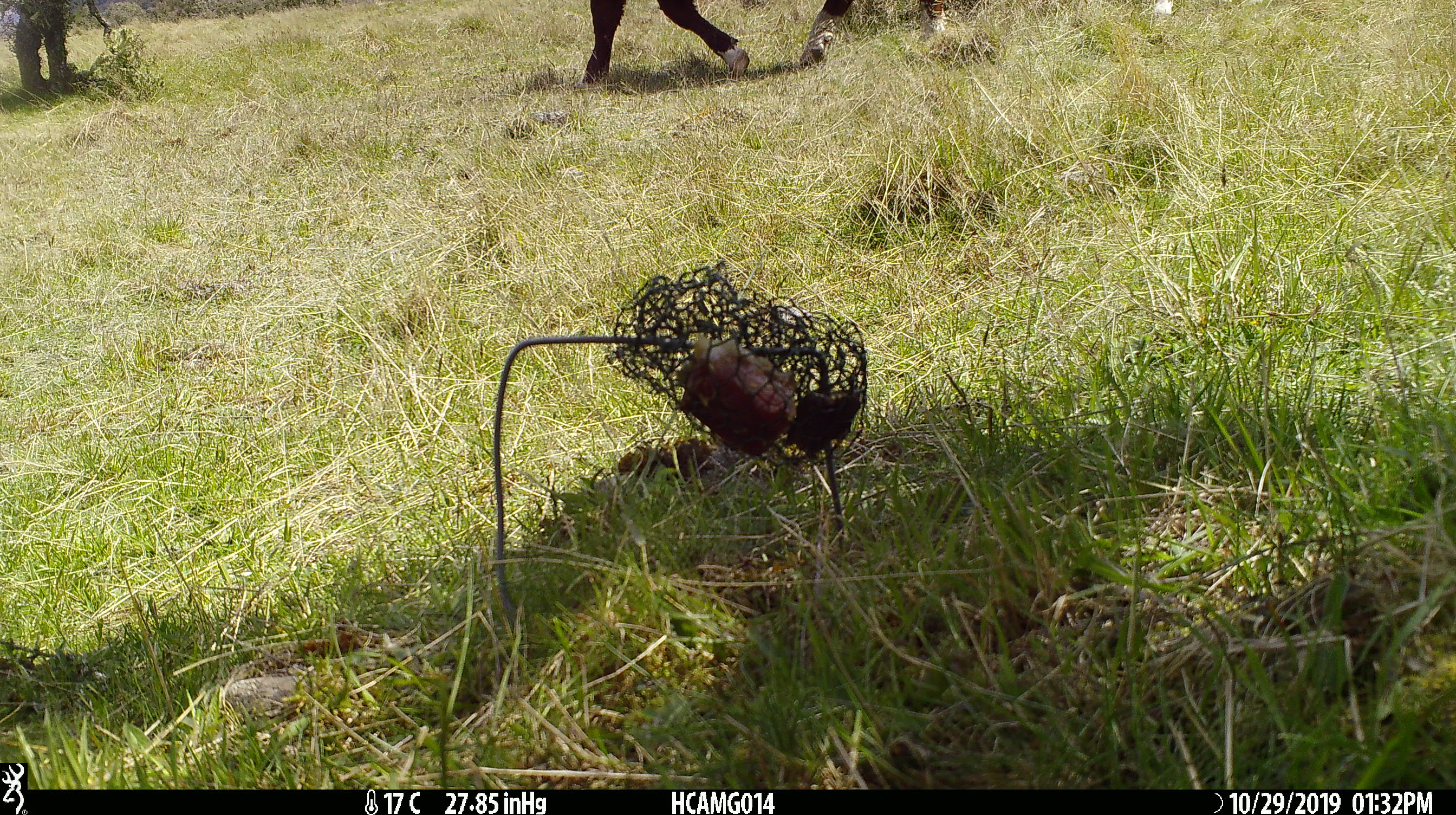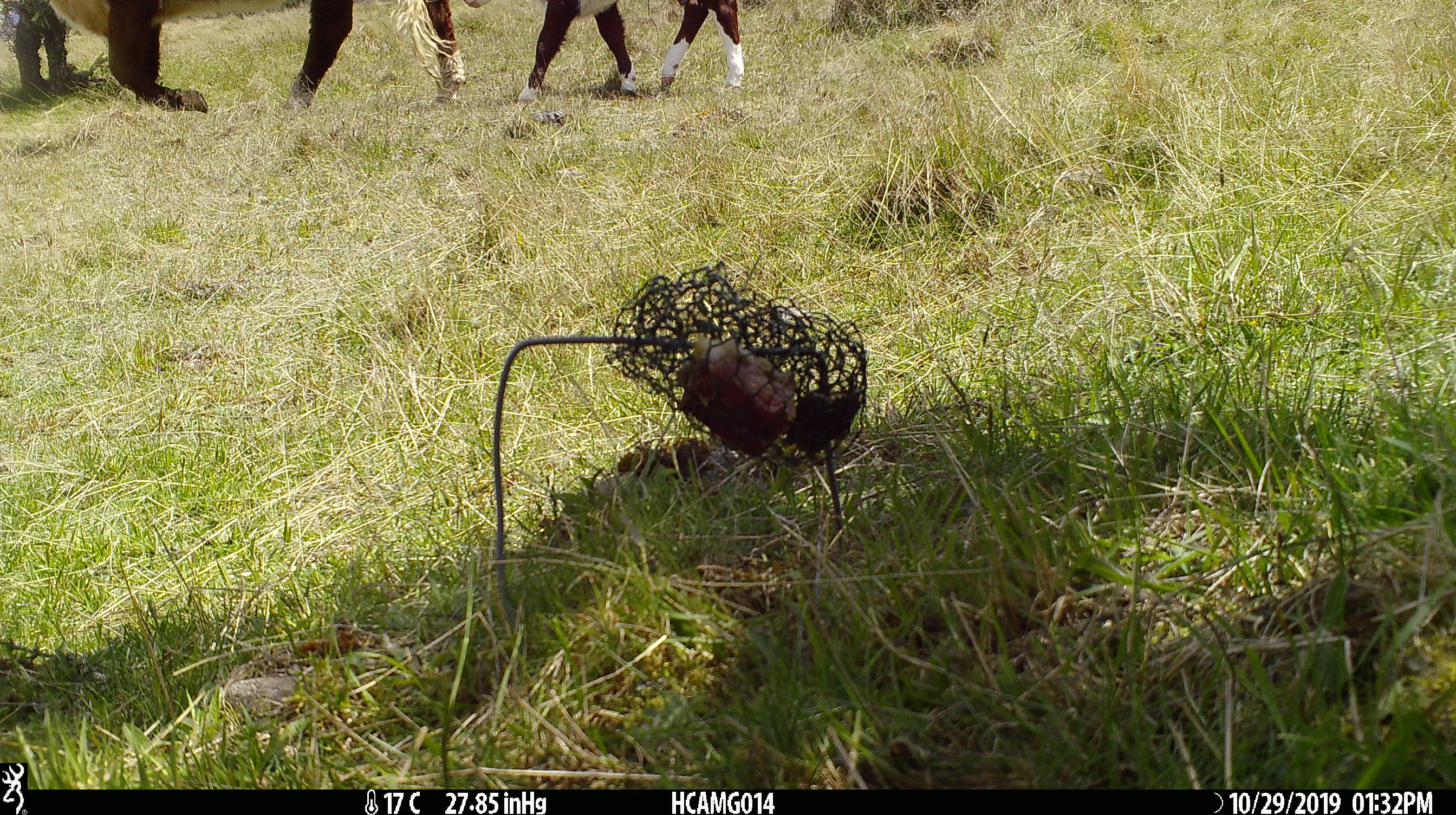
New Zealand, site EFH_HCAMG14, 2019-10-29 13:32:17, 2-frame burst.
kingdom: Animalia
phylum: Chordata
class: Mammalia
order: Artiodactyla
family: Bovidae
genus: Bos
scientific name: Bos taurus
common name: domestic cow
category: cow